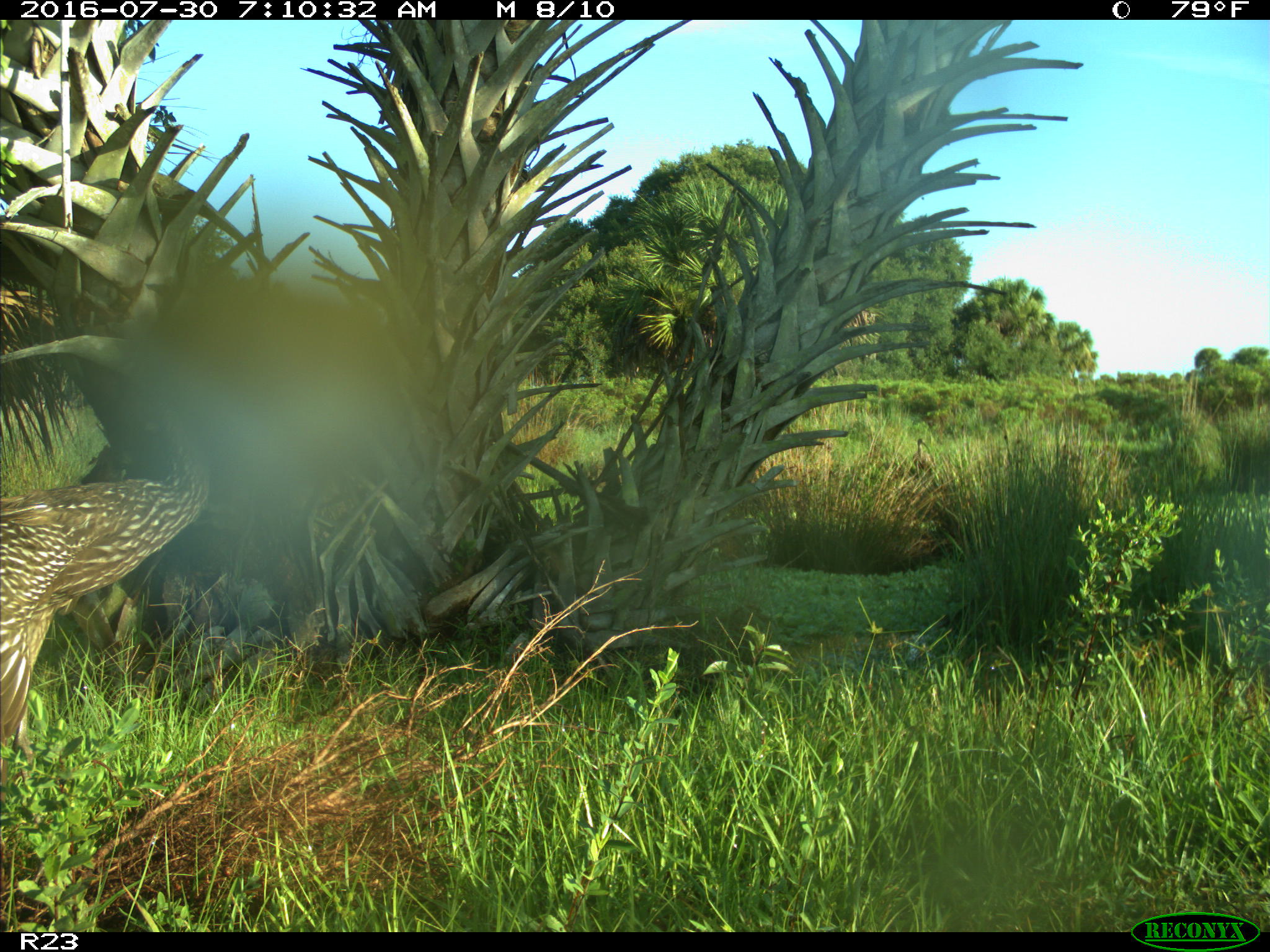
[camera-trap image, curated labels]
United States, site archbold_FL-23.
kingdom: Animalia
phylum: Chordata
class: Aves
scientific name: Aves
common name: birds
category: unidentified bird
Unidentified bird (birds) (Aves).